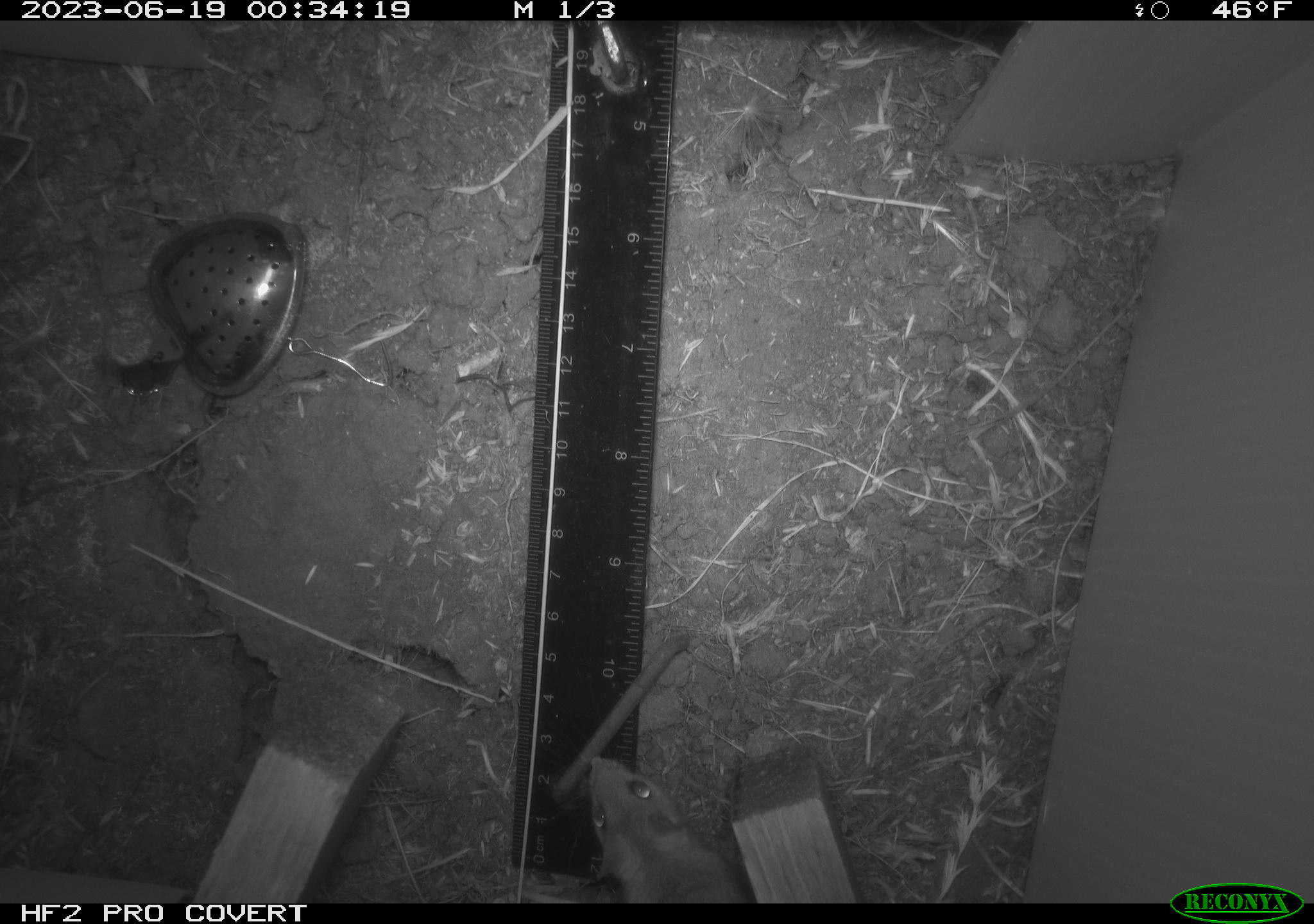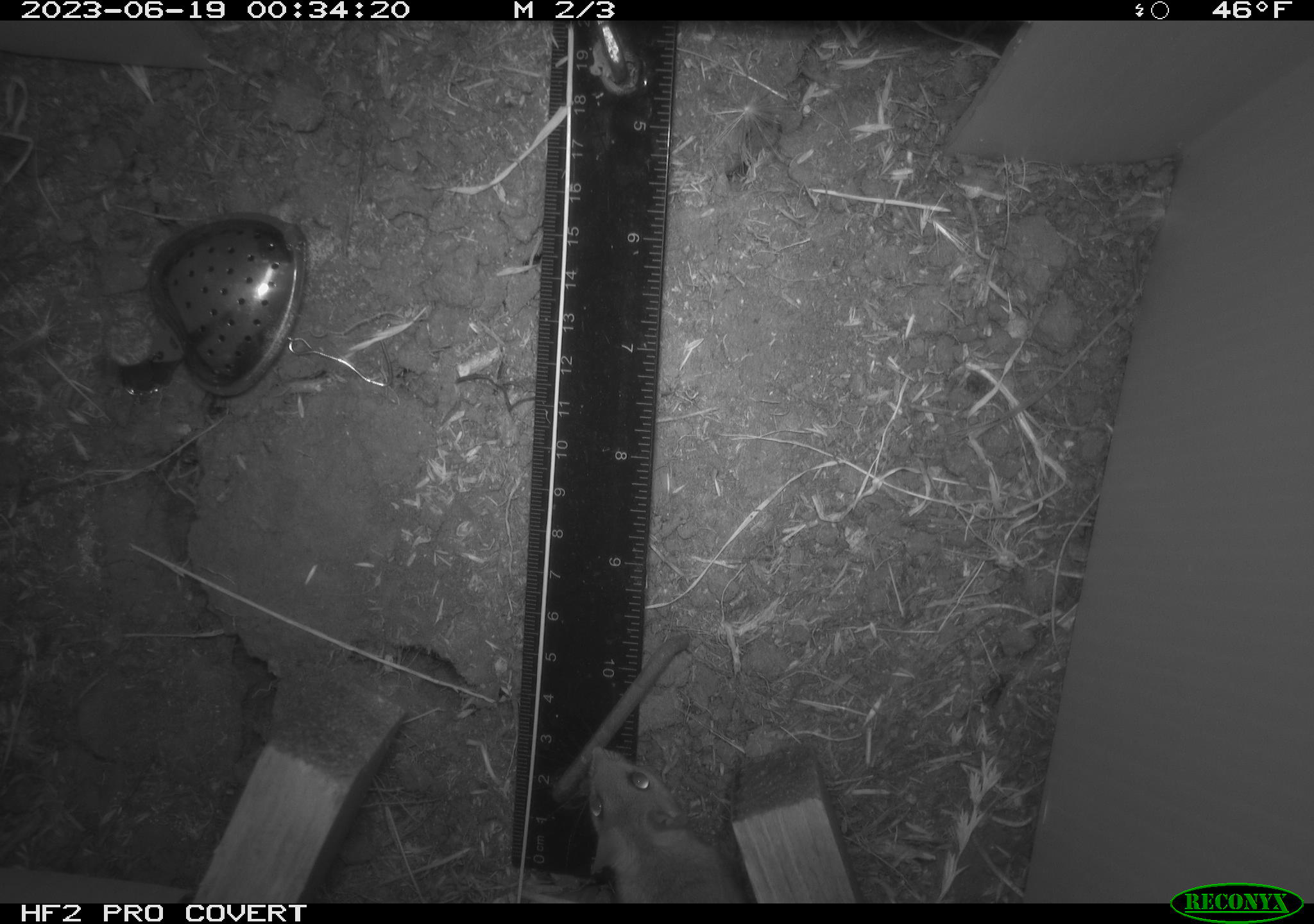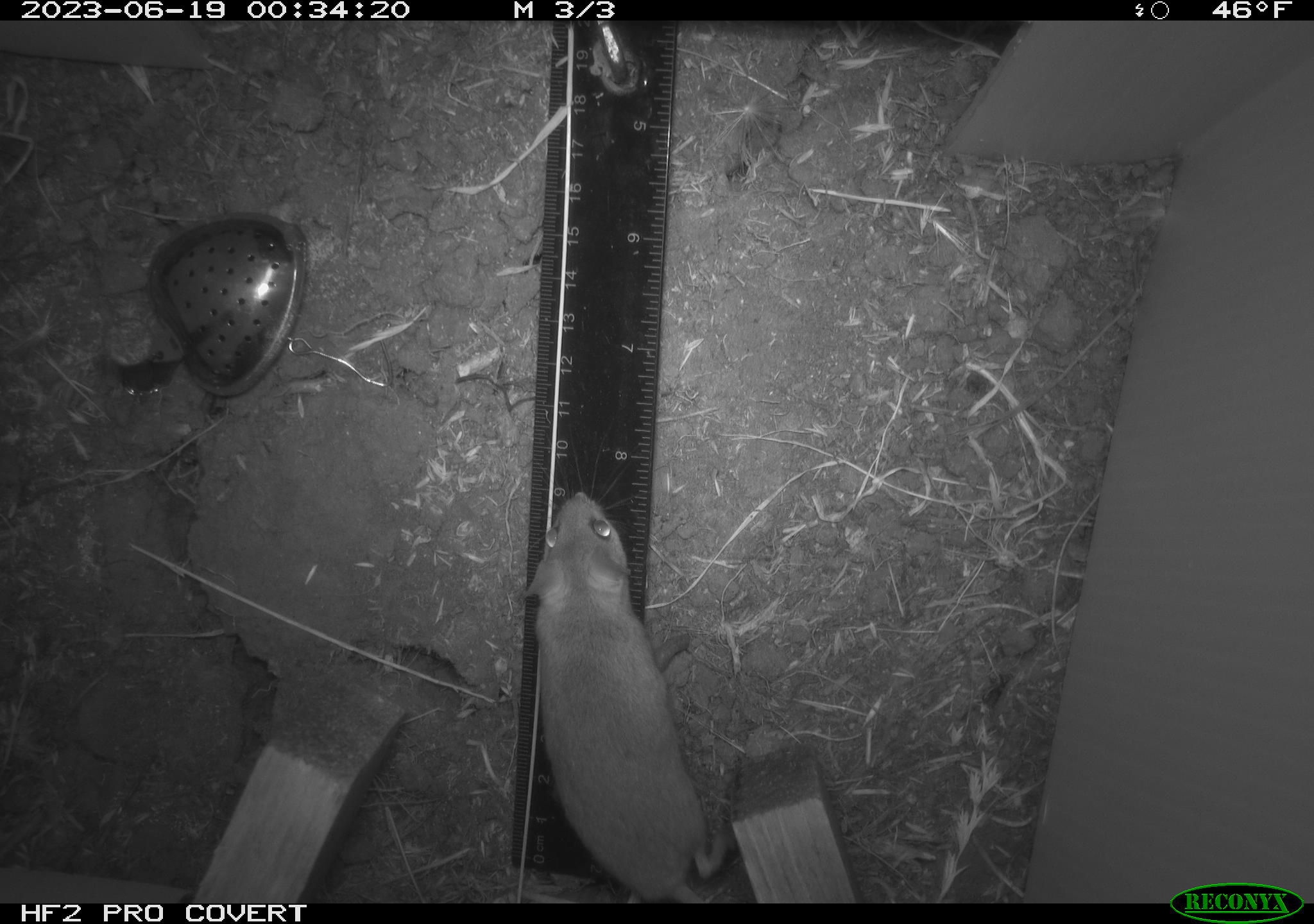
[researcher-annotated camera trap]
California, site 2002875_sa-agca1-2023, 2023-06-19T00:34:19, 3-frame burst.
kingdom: Animalia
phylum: Chordata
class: Mammalia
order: Rodentia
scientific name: Rodentia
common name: mouse species